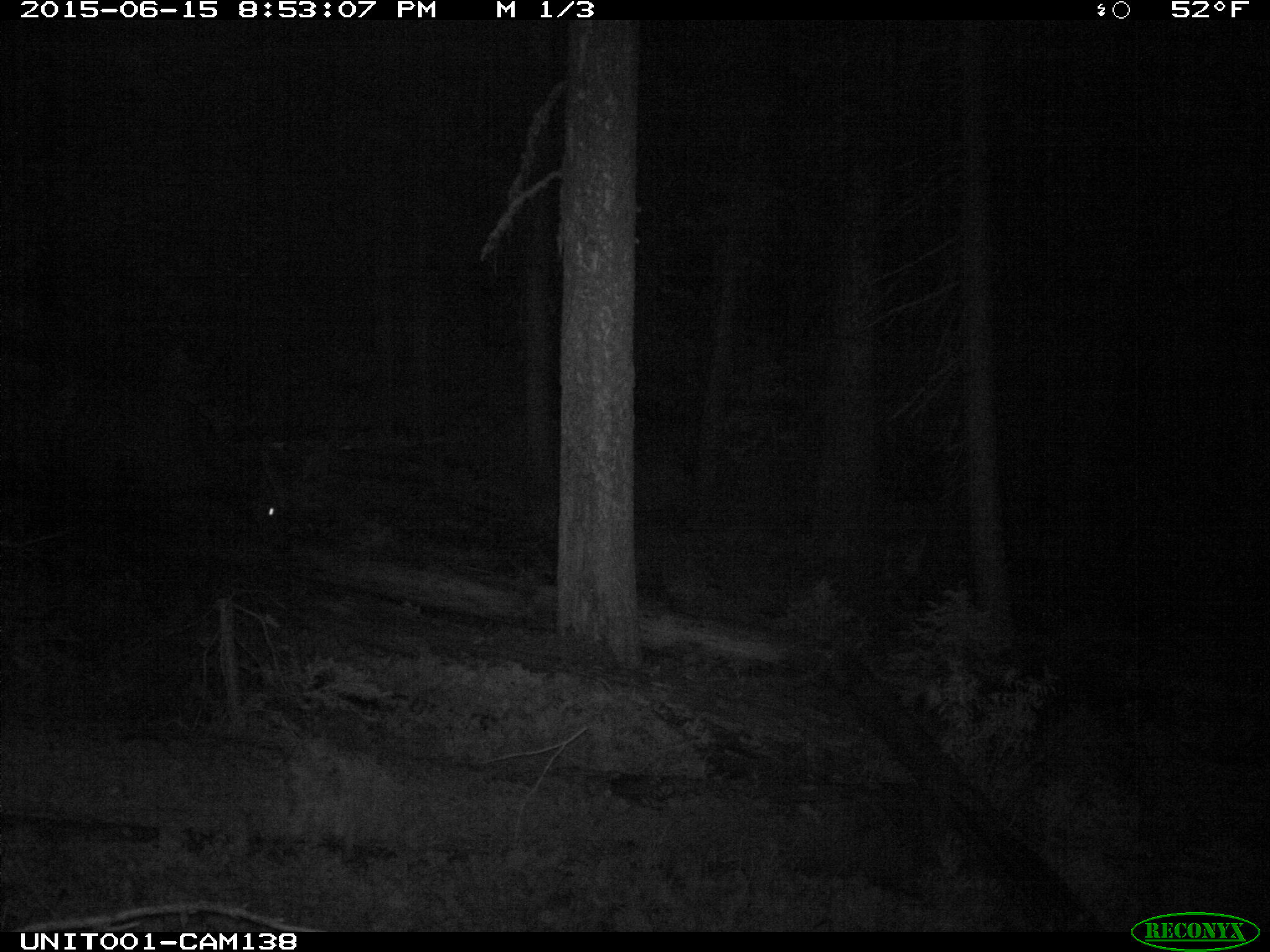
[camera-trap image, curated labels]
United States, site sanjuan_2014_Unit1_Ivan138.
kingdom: Animalia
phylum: Chordata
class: Mammalia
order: Artiodactyla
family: Cervidae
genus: Cervus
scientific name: Cervus elaphus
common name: red deer